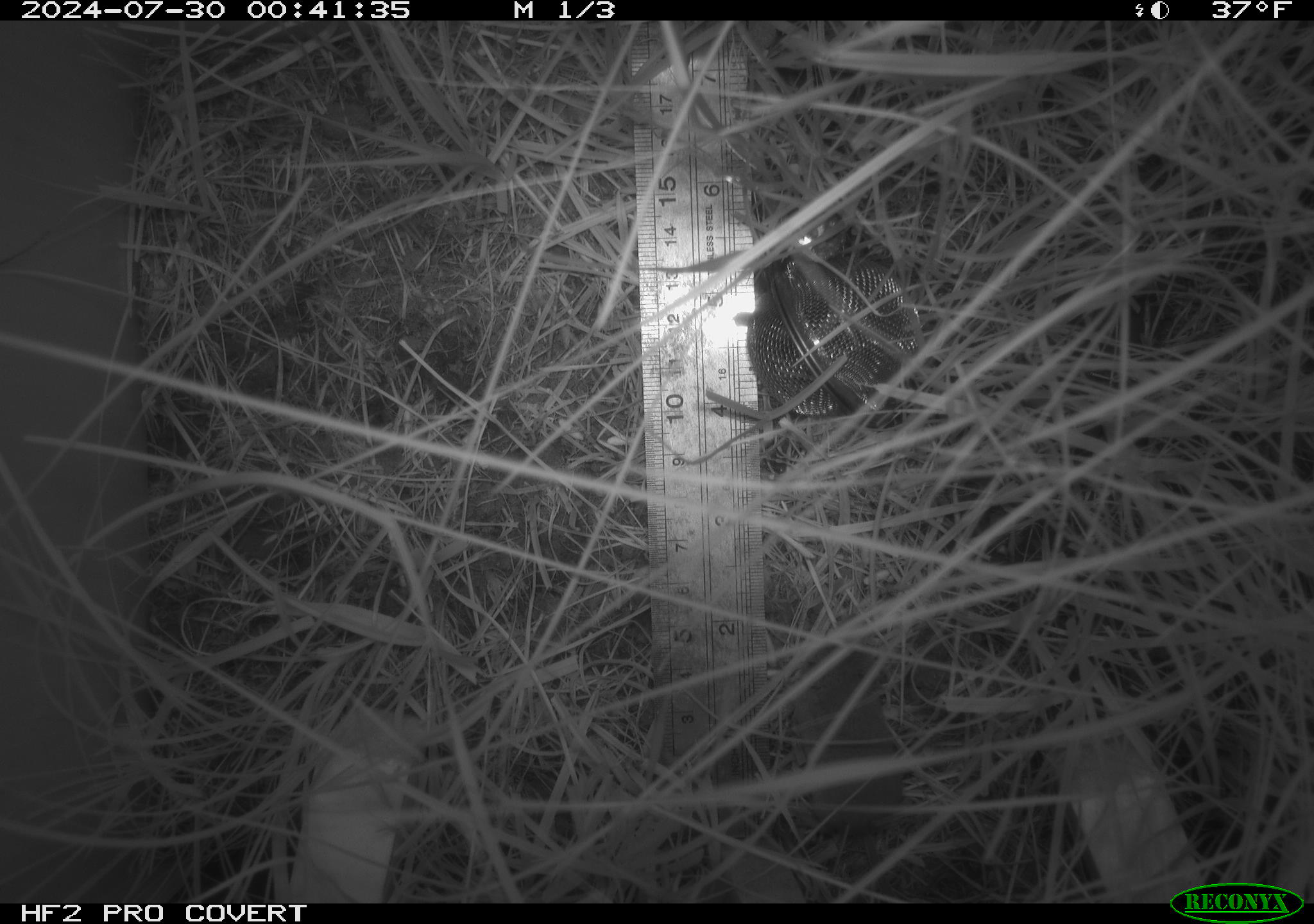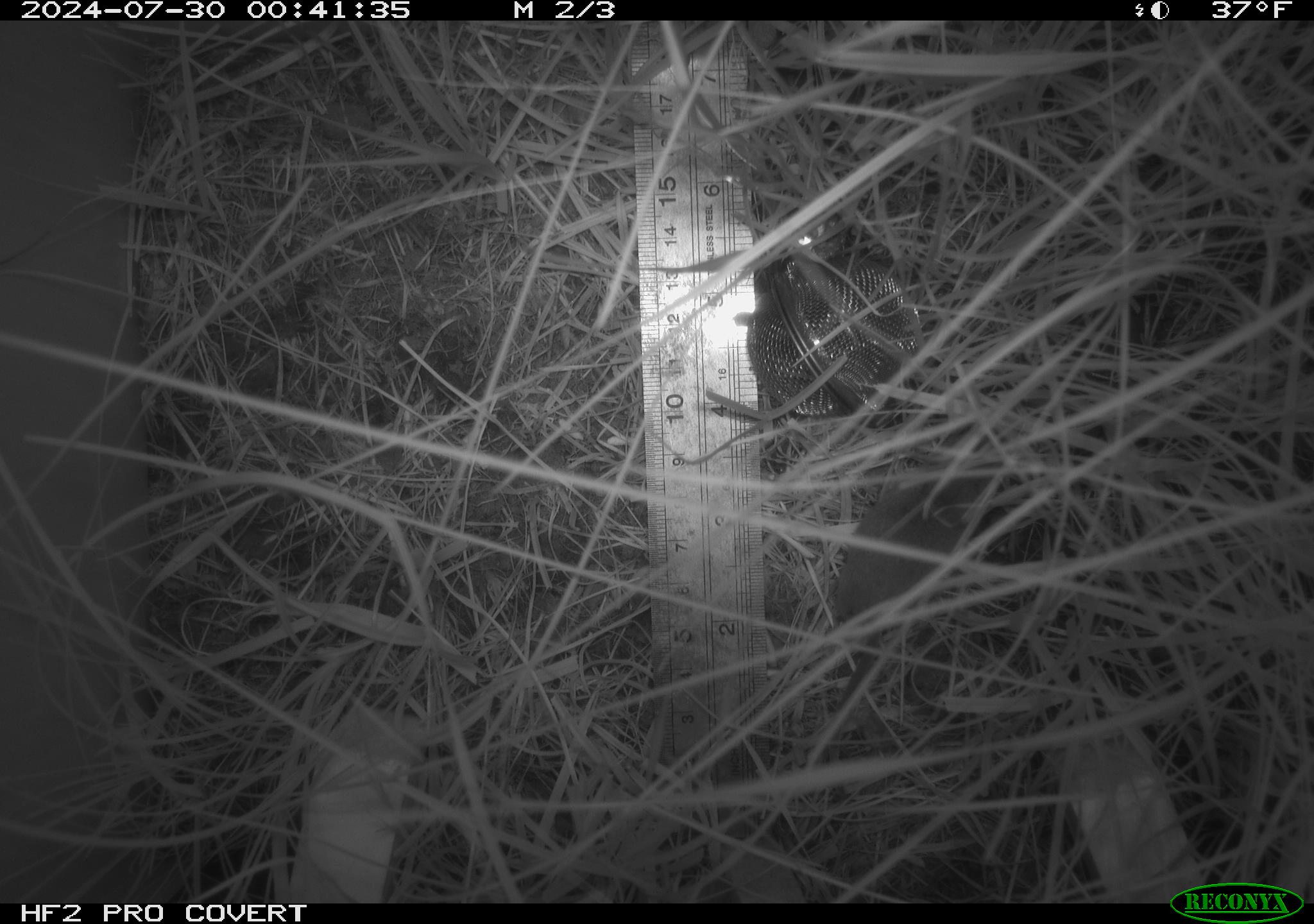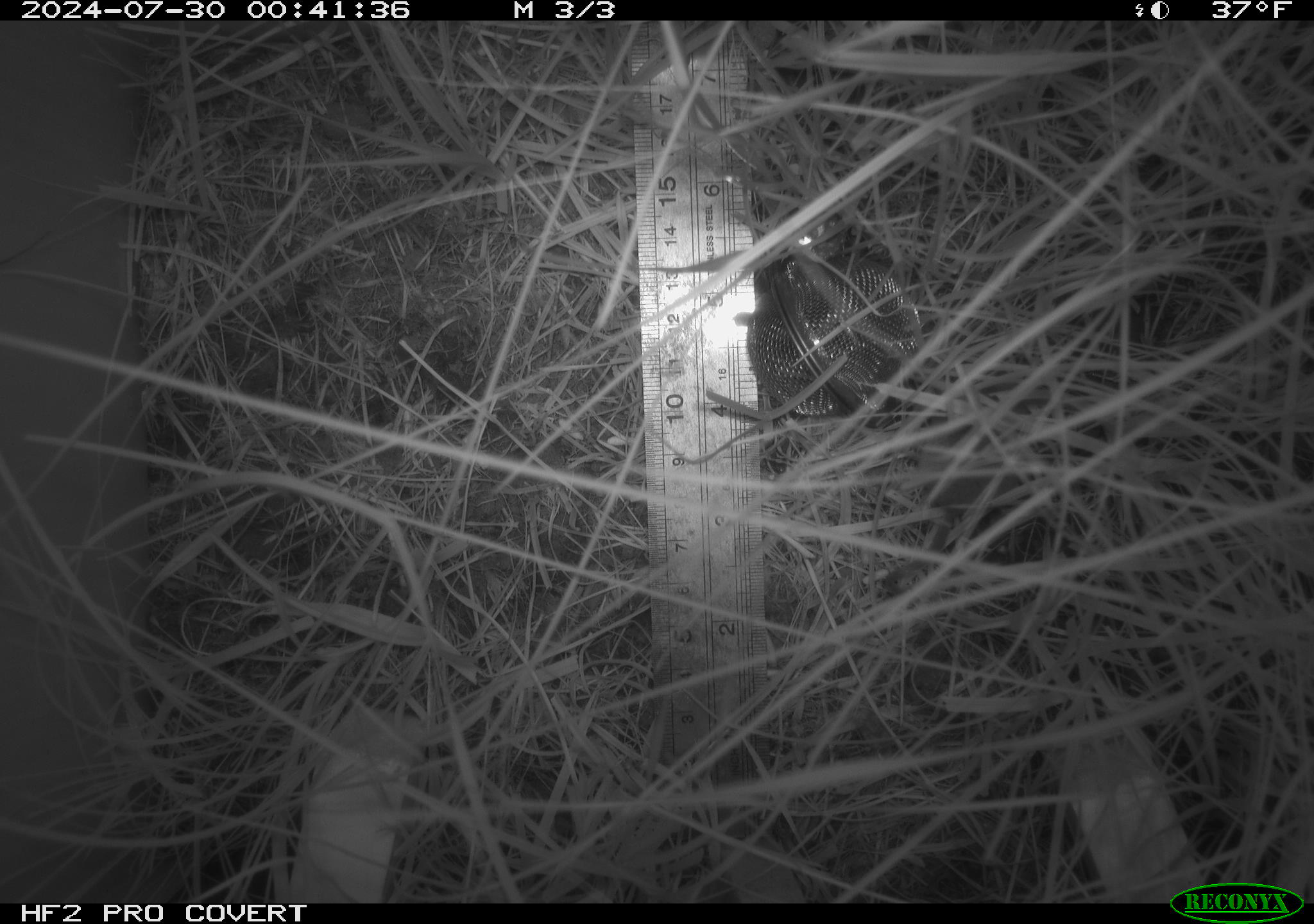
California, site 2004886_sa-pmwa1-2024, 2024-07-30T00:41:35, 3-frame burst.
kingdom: Animalia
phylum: Chordata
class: Mammalia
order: Eulipotyphla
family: Soricidae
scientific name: Soricidae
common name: shrews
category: soricidae family